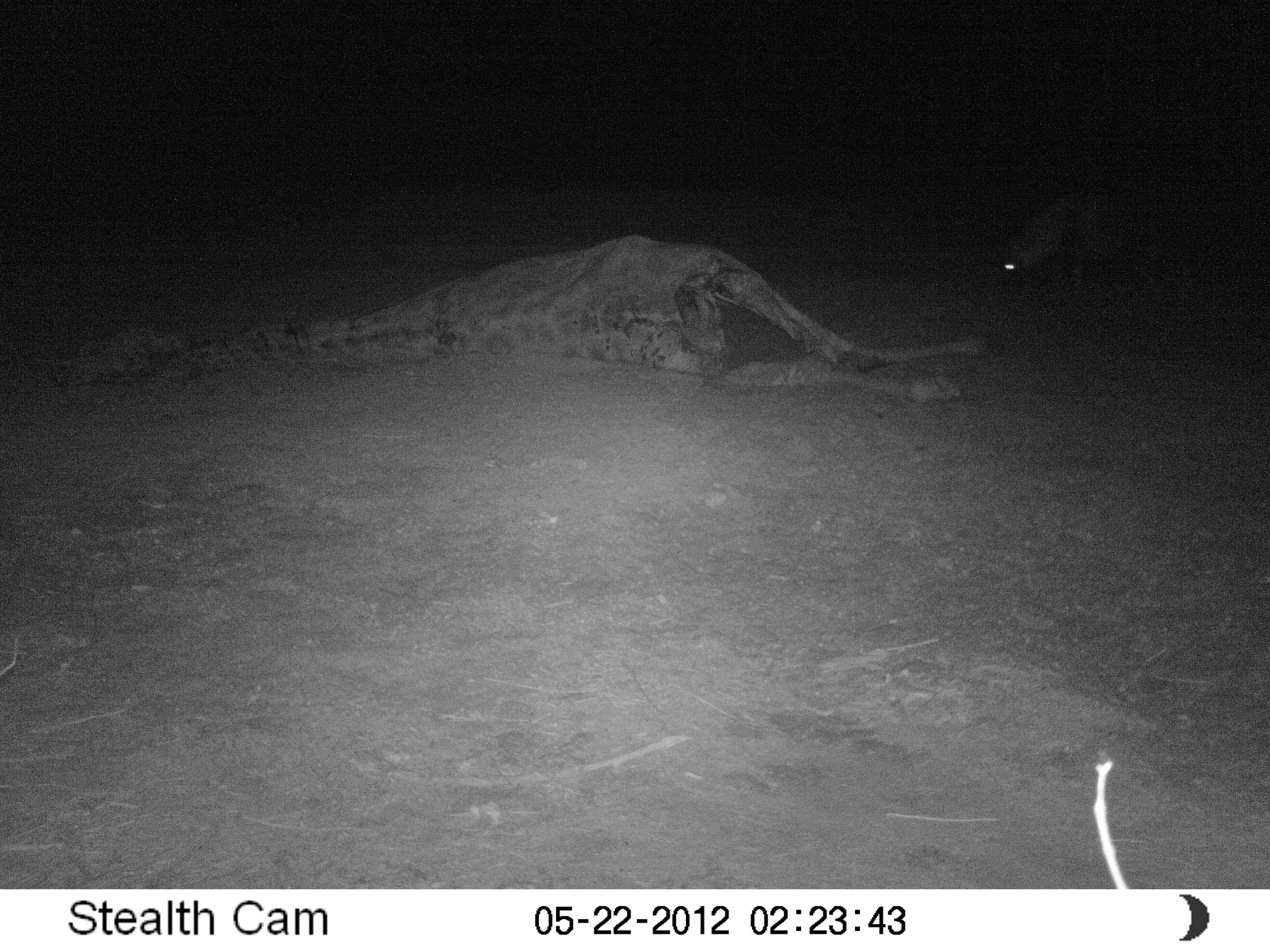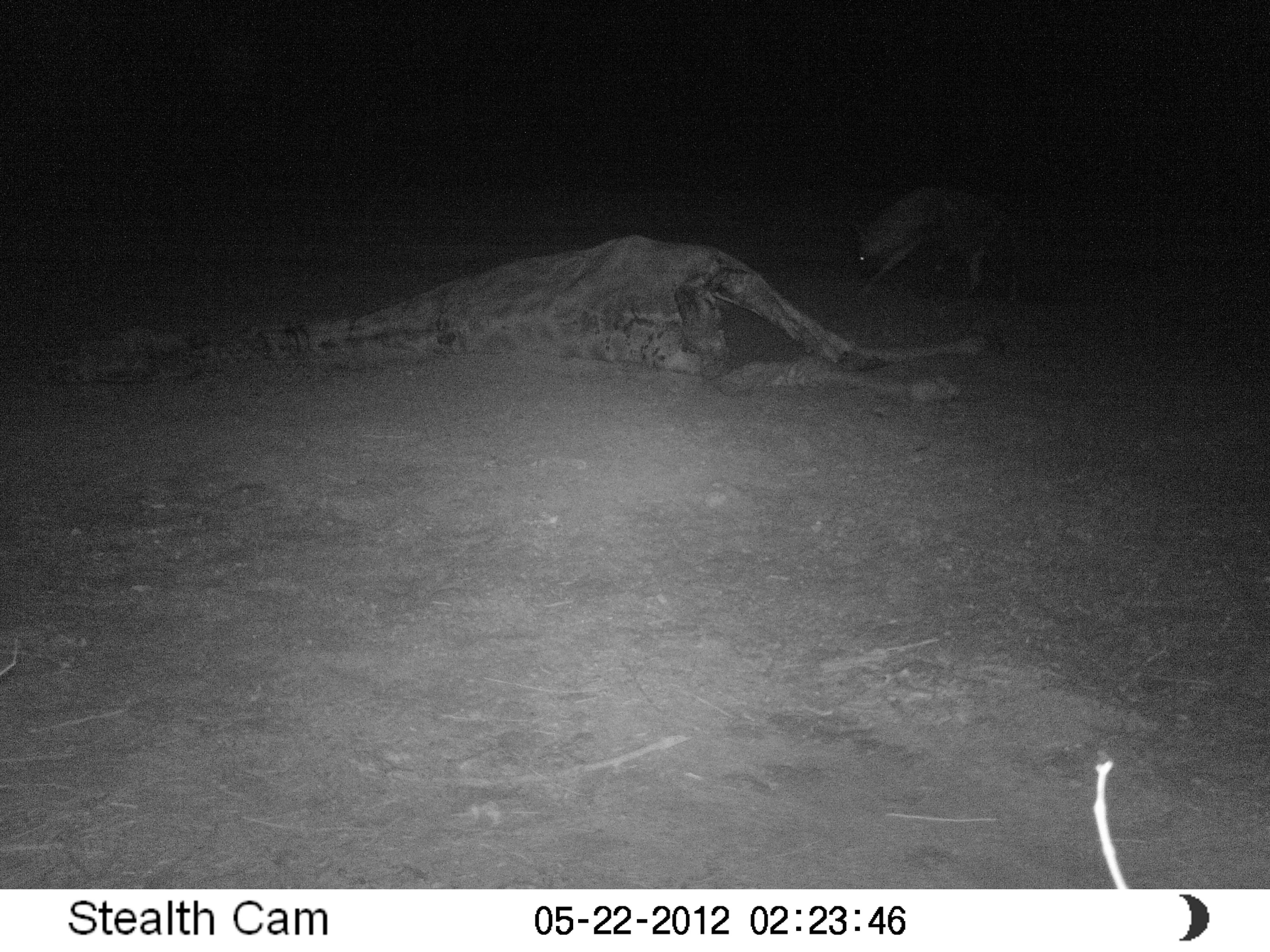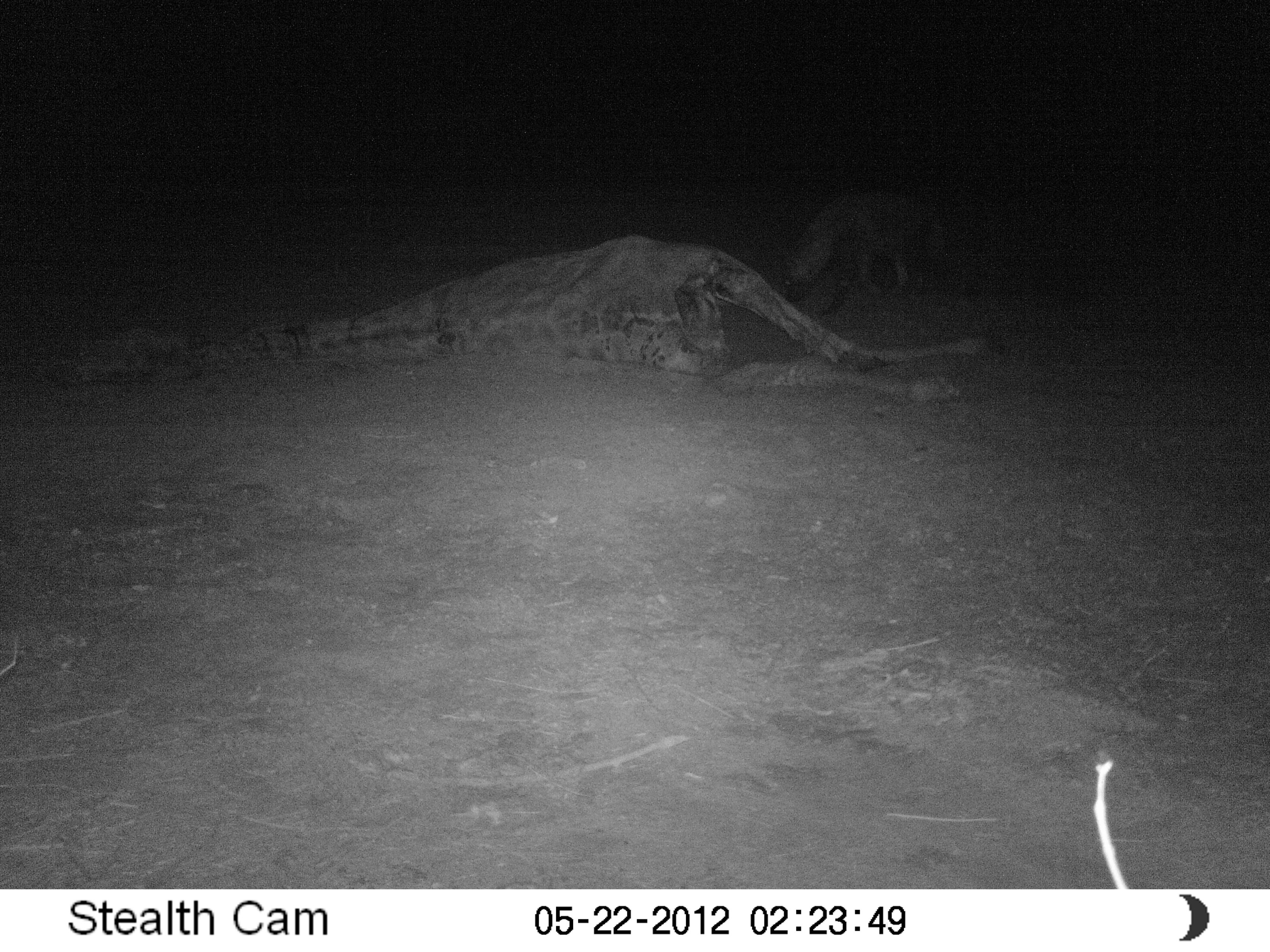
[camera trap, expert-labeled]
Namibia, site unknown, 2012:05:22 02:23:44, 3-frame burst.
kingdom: Animalia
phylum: Chordata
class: Mammalia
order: Carnivora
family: Hyaenidae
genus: Parahyaena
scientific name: Parahyaena brunnea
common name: brown hyena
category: hyaena brunnea